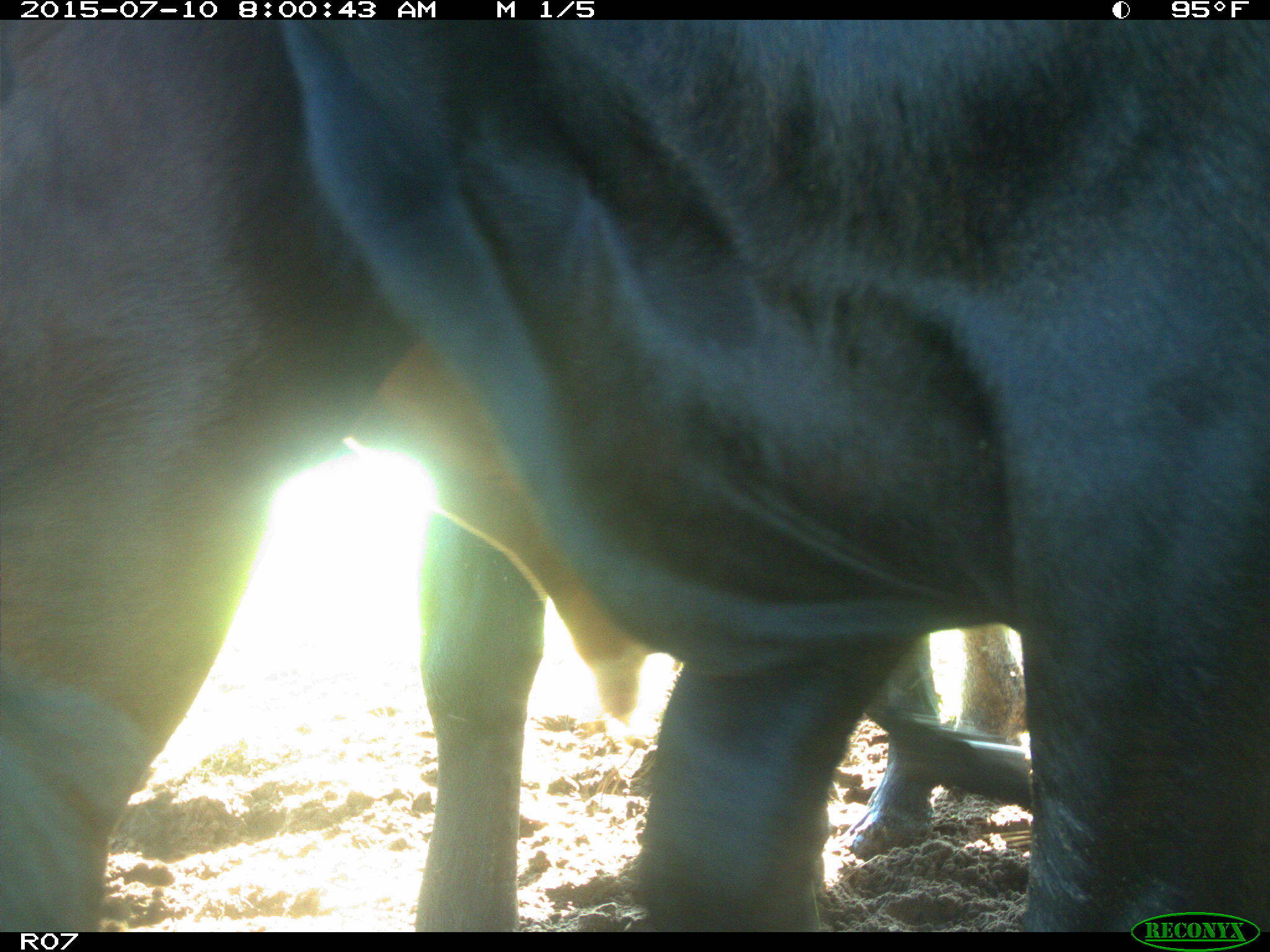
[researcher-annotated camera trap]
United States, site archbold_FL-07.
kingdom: Animalia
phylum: Chordata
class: Mammalia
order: Artiodactyla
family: Bovidae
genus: Bos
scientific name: Bos taurus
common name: domestic cow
Bos taurus (domestic cow).